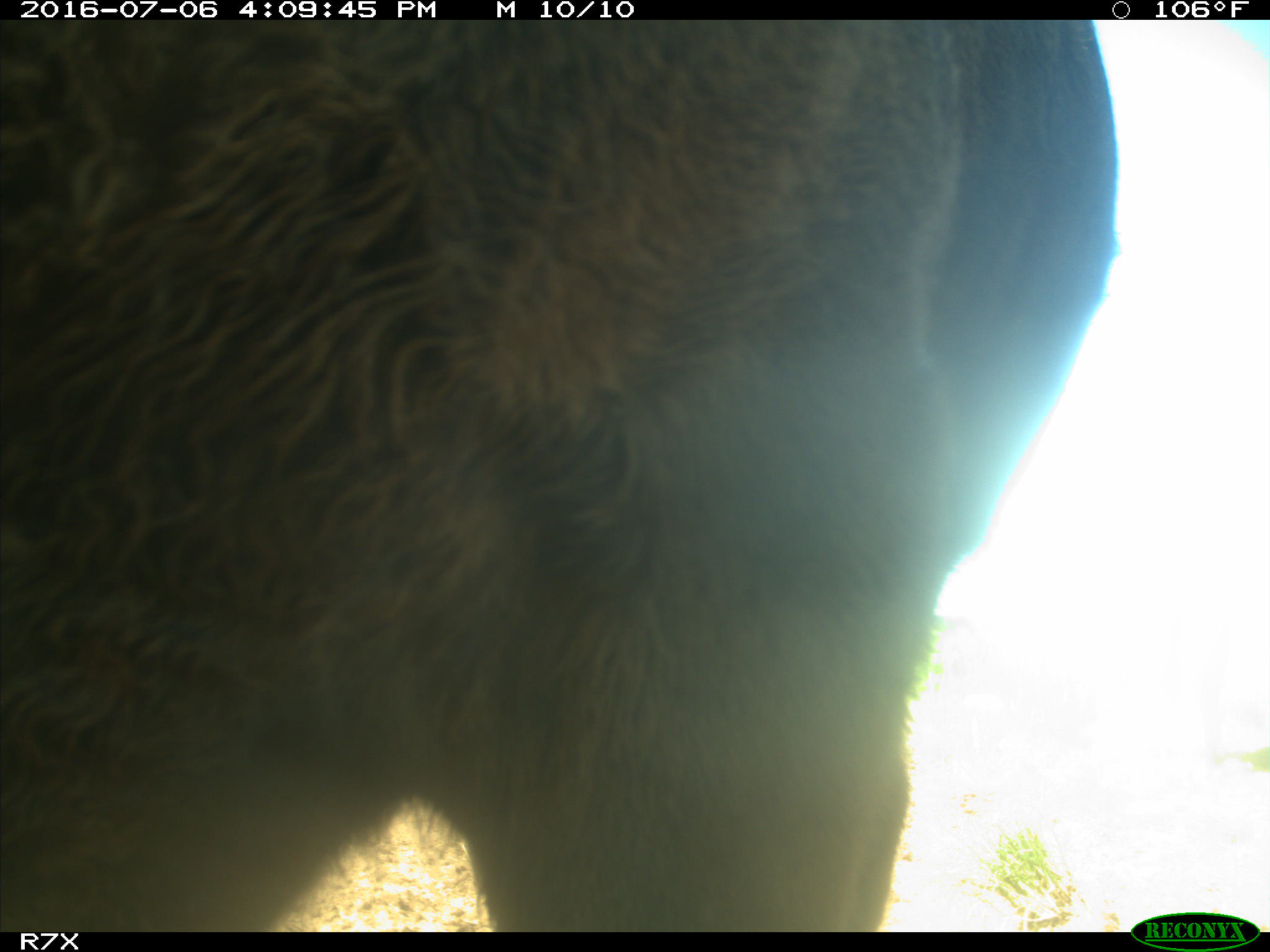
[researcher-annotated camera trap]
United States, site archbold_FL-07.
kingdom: Animalia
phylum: Chordata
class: Mammalia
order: Artiodactyla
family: Bovidae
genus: Bos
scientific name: Bos taurus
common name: domestic cow